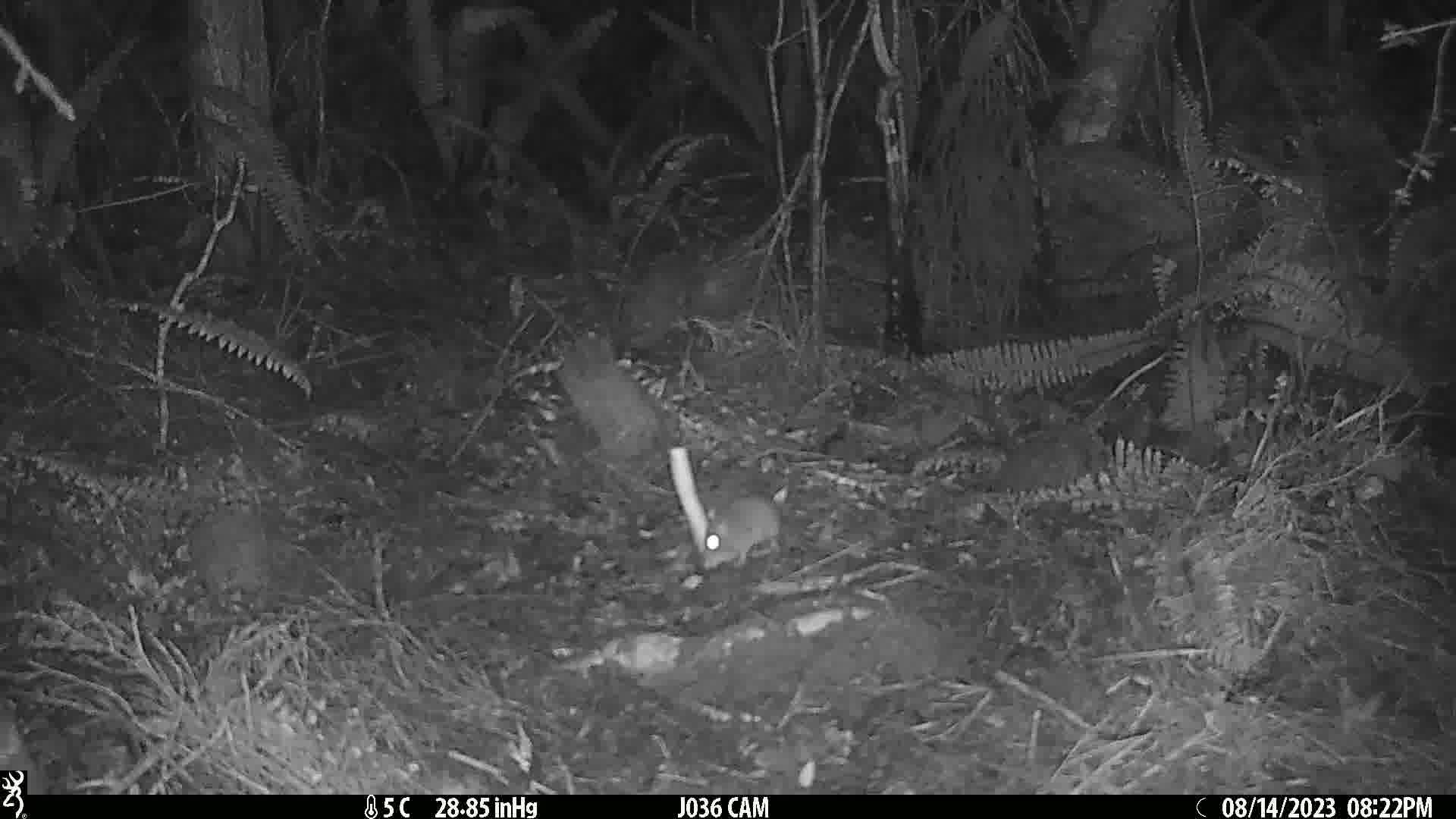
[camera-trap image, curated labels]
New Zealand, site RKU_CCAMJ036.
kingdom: Animalia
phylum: Chordata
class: Mammalia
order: Rodentia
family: Muridae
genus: Rattus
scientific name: Rattus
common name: rat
Rat (Rattus).